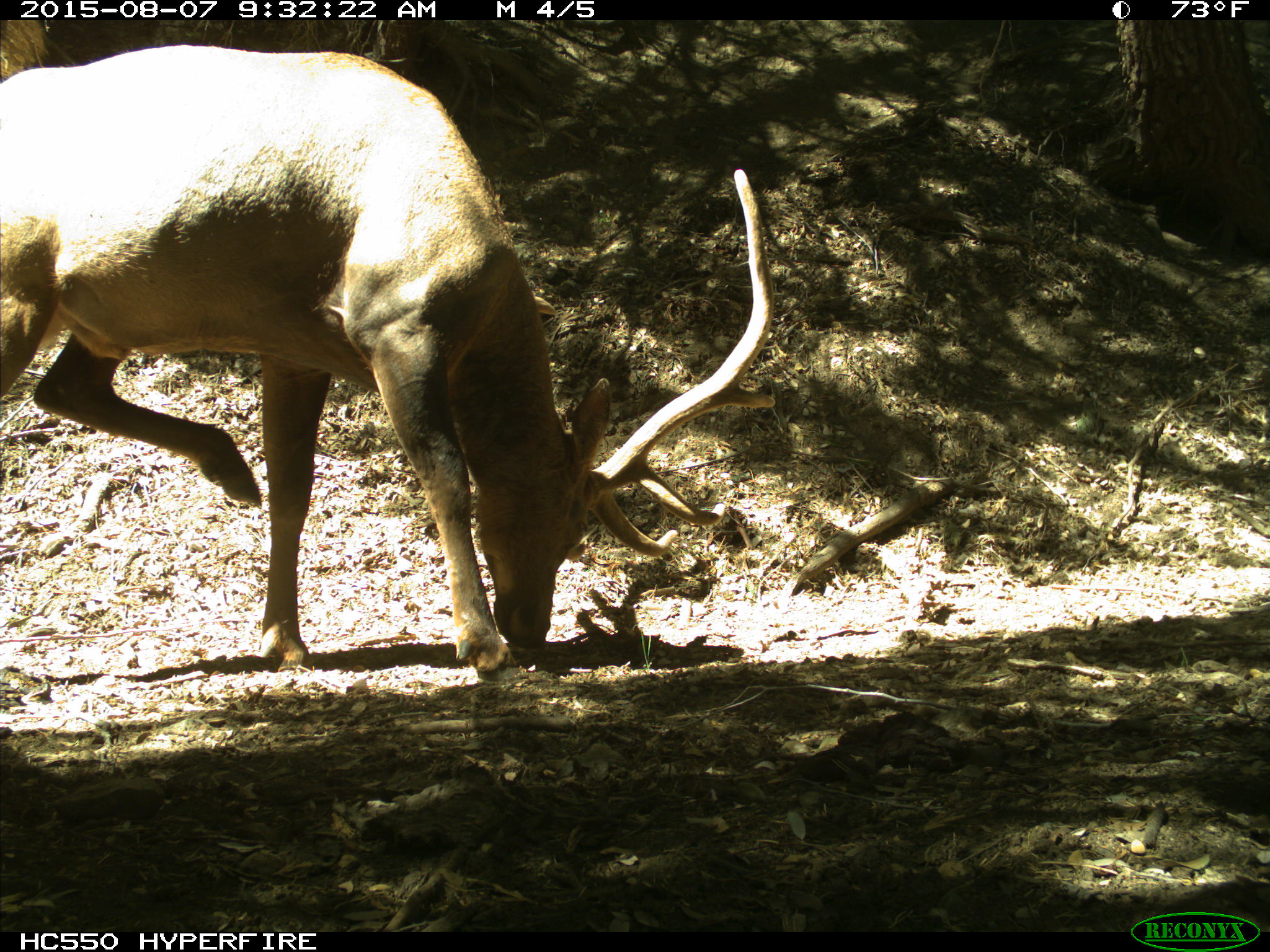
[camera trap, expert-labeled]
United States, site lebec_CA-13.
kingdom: Animalia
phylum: Chordata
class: Mammalia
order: Artiodactyla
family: Cervidae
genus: Cervus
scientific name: Cervus canadensis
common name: elk